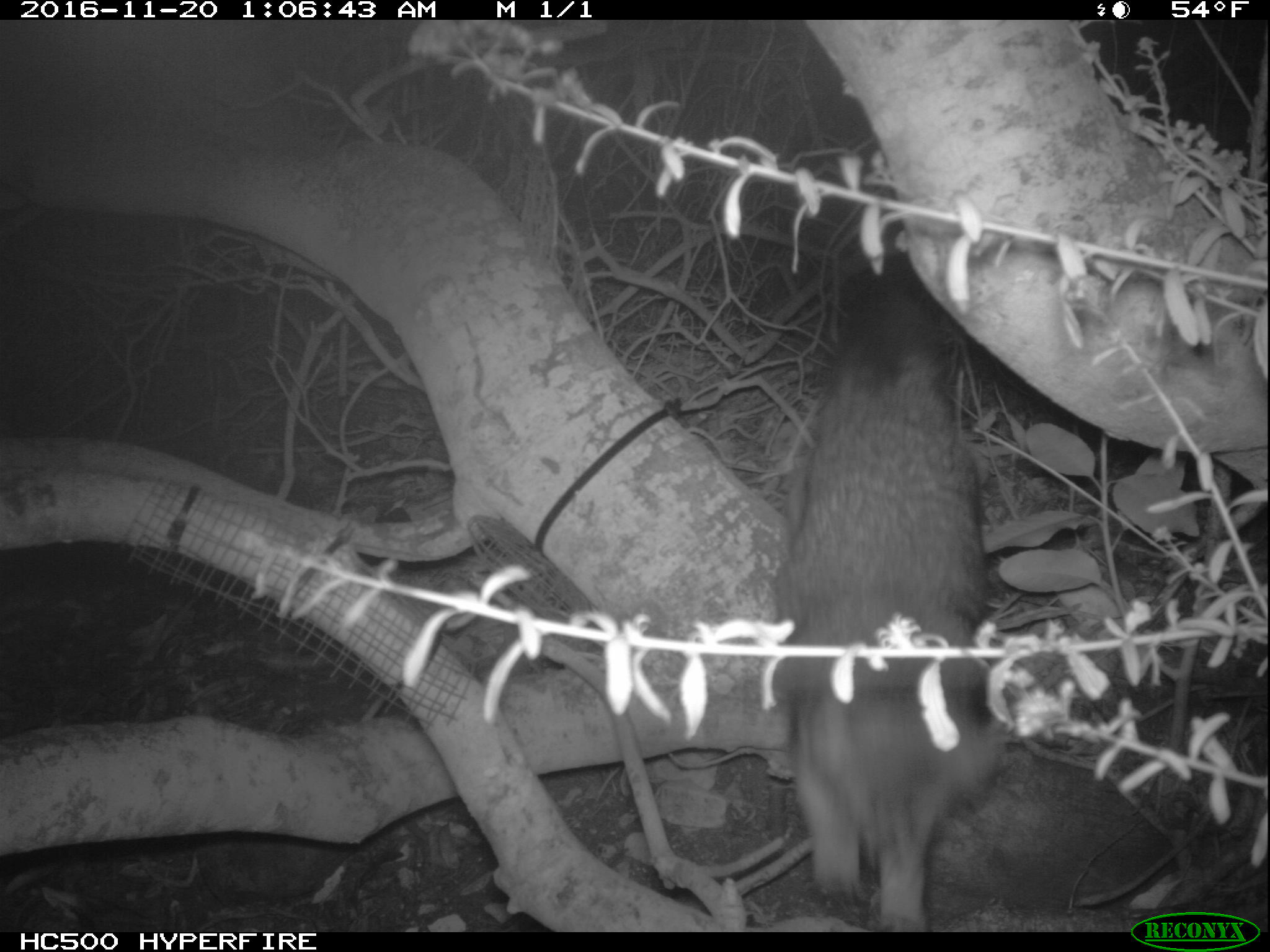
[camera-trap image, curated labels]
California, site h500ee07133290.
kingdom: Animalia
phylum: Chordata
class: Mammalia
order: Carnivora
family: Canidae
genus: Urocyon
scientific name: Urocyon littoralis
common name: island fox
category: fox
Fox (island fox) (Urocyon littoralis).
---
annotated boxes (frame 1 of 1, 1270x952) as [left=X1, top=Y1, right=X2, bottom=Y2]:
fox: [left=775, top=213, right=1016, bottom=929]